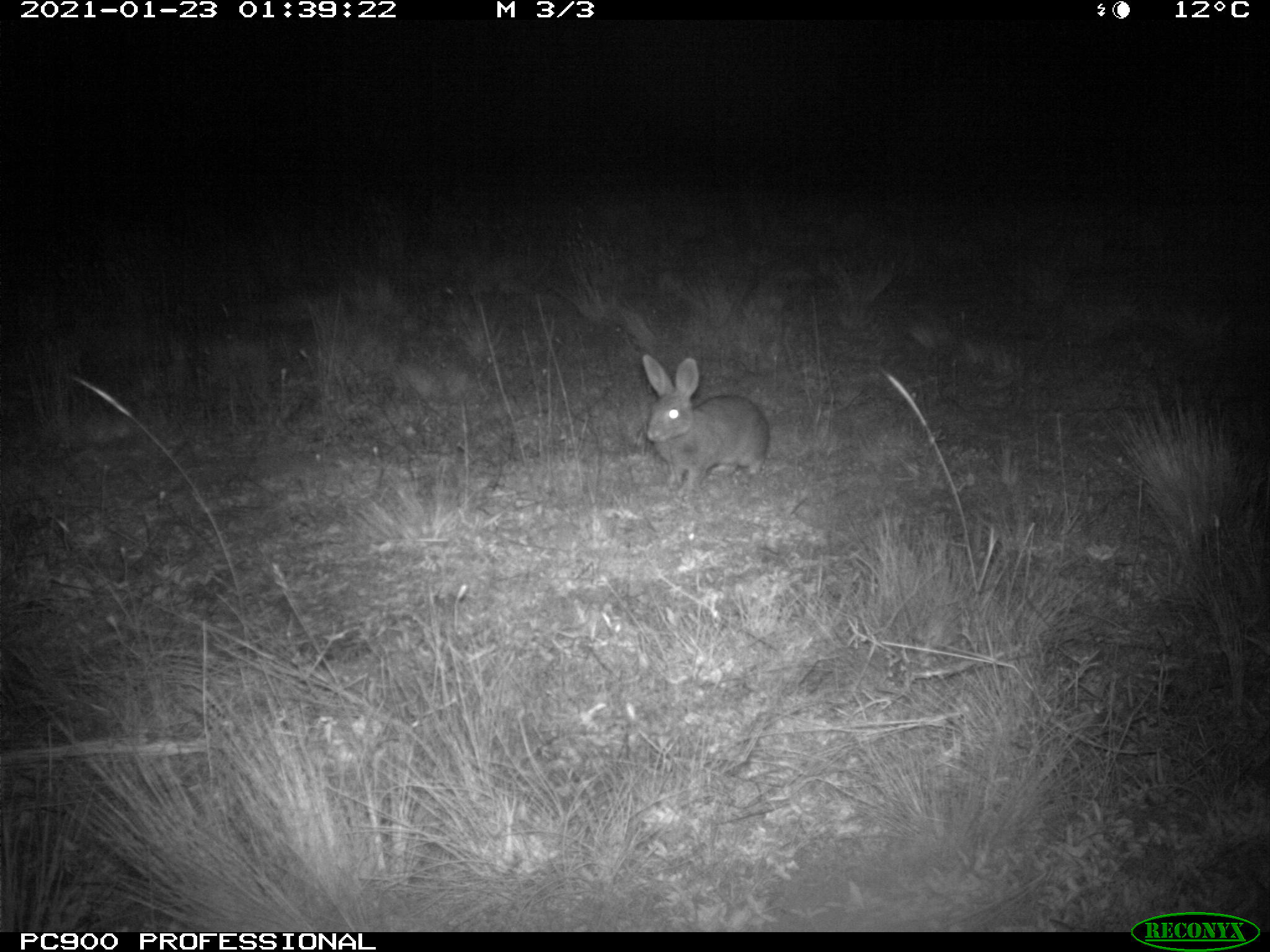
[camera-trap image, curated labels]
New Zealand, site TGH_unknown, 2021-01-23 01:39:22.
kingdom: Animalia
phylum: Chordata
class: Mammalia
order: Lagomorpha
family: Leporidae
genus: Oryctolagus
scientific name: Oryctolagus cuniculus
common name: european rabbit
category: rabbit